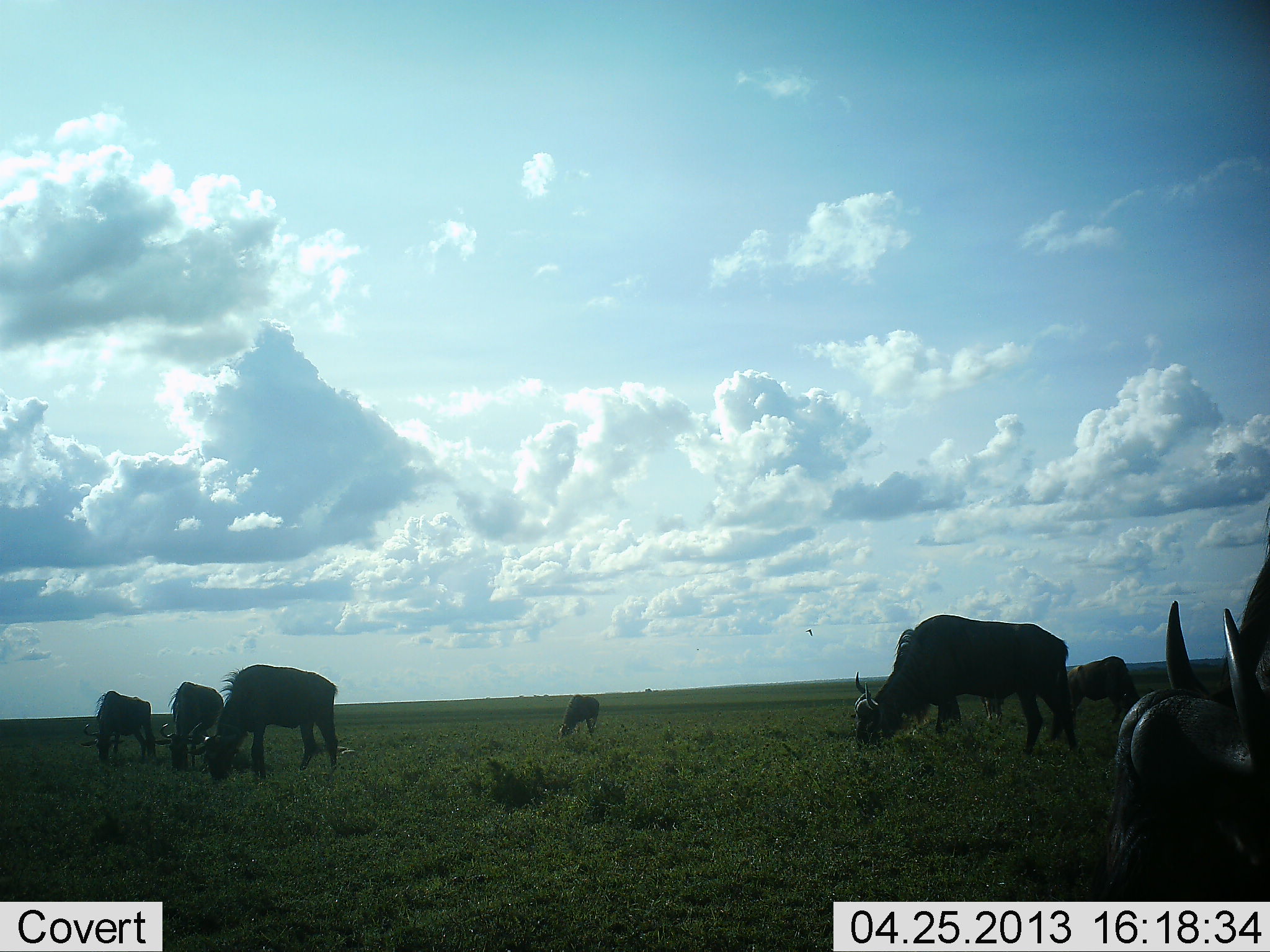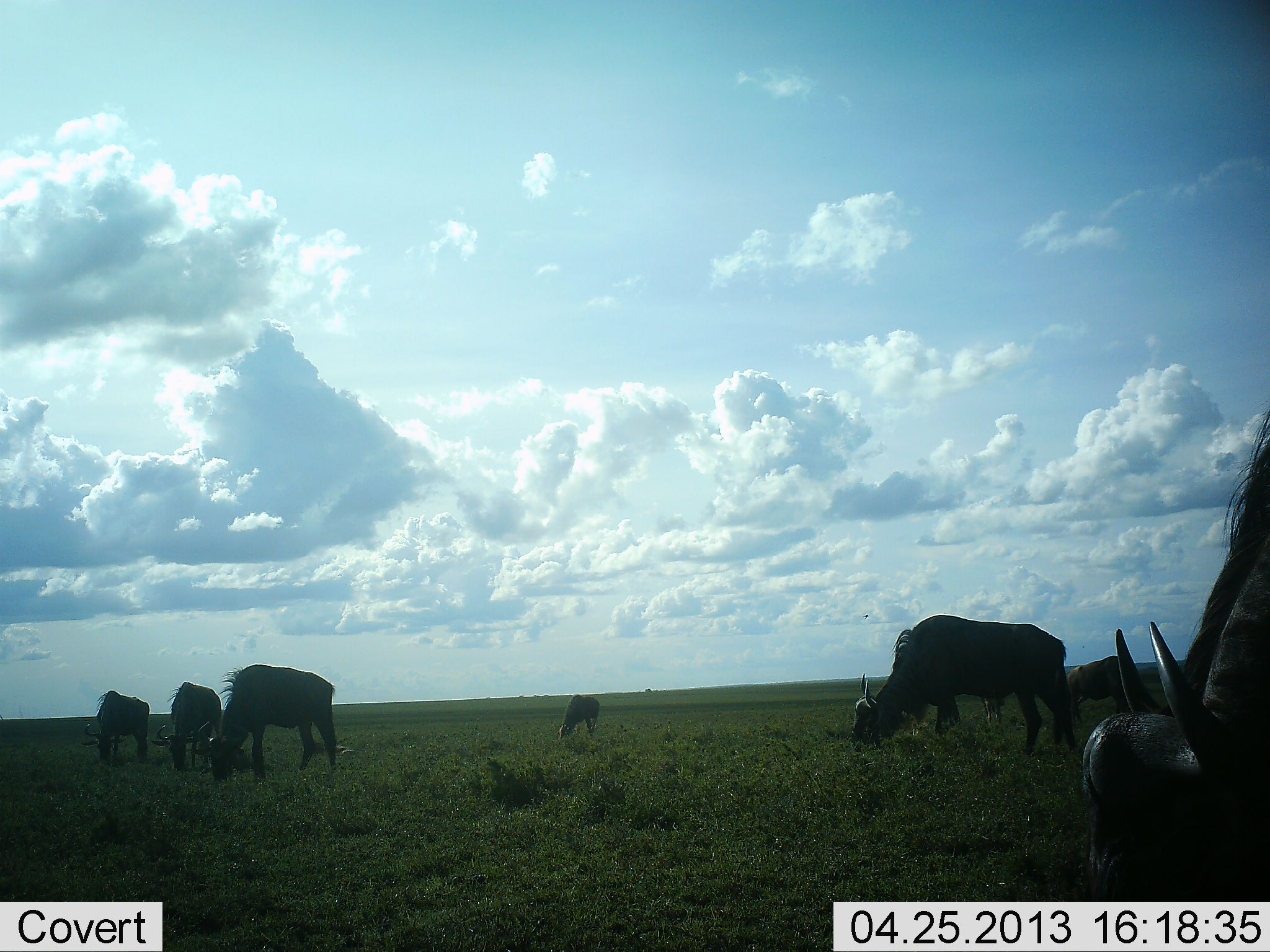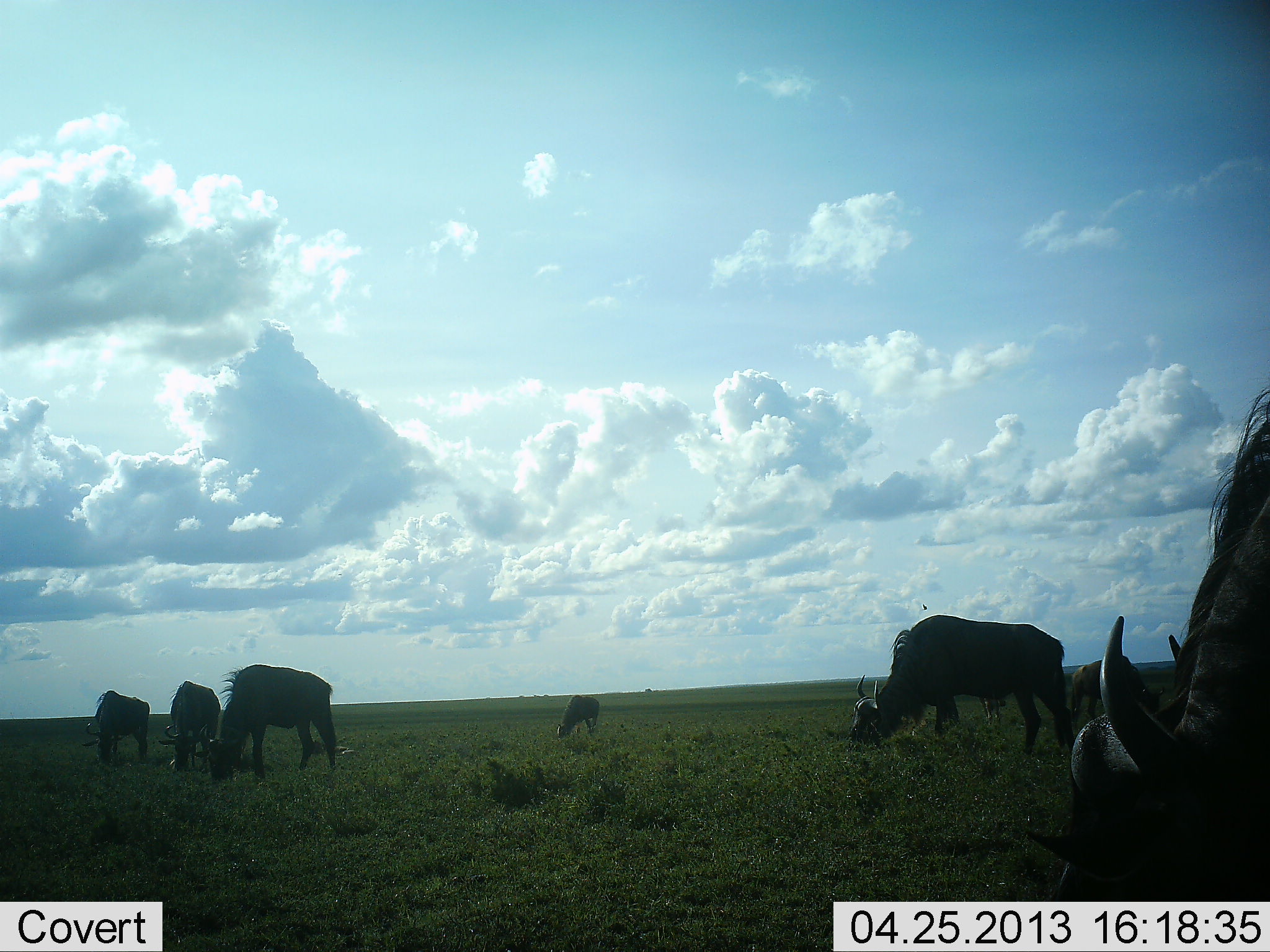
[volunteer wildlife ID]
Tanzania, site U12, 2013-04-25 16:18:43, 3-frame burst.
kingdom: Animalia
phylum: Chordata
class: Mammalia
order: Artiodactyla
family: Bovidae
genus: Connochaetes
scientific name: Connochaetes taurinus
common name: blue wildebeest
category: wildebeest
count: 7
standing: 12%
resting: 0%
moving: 0%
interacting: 0%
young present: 0%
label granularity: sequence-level